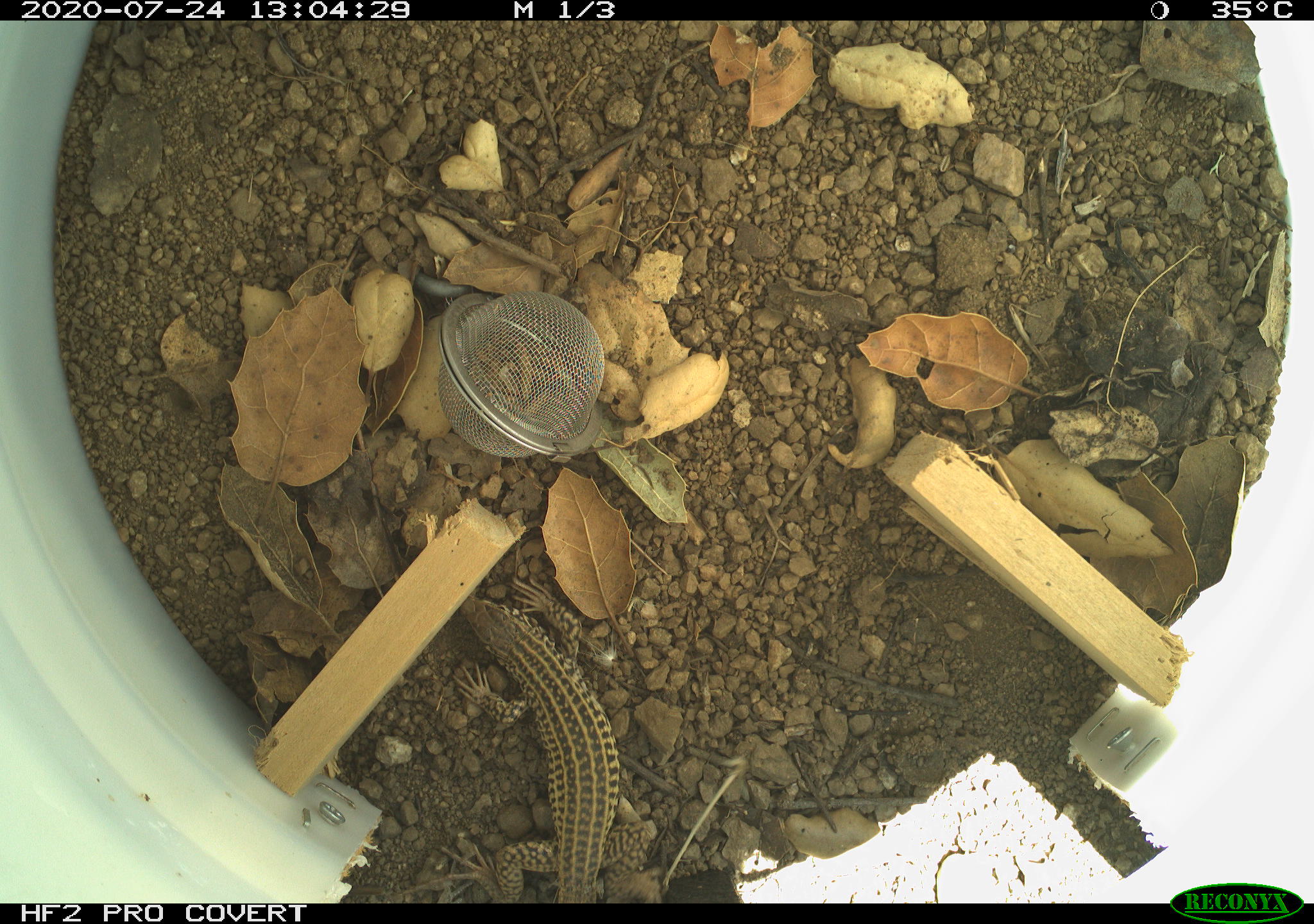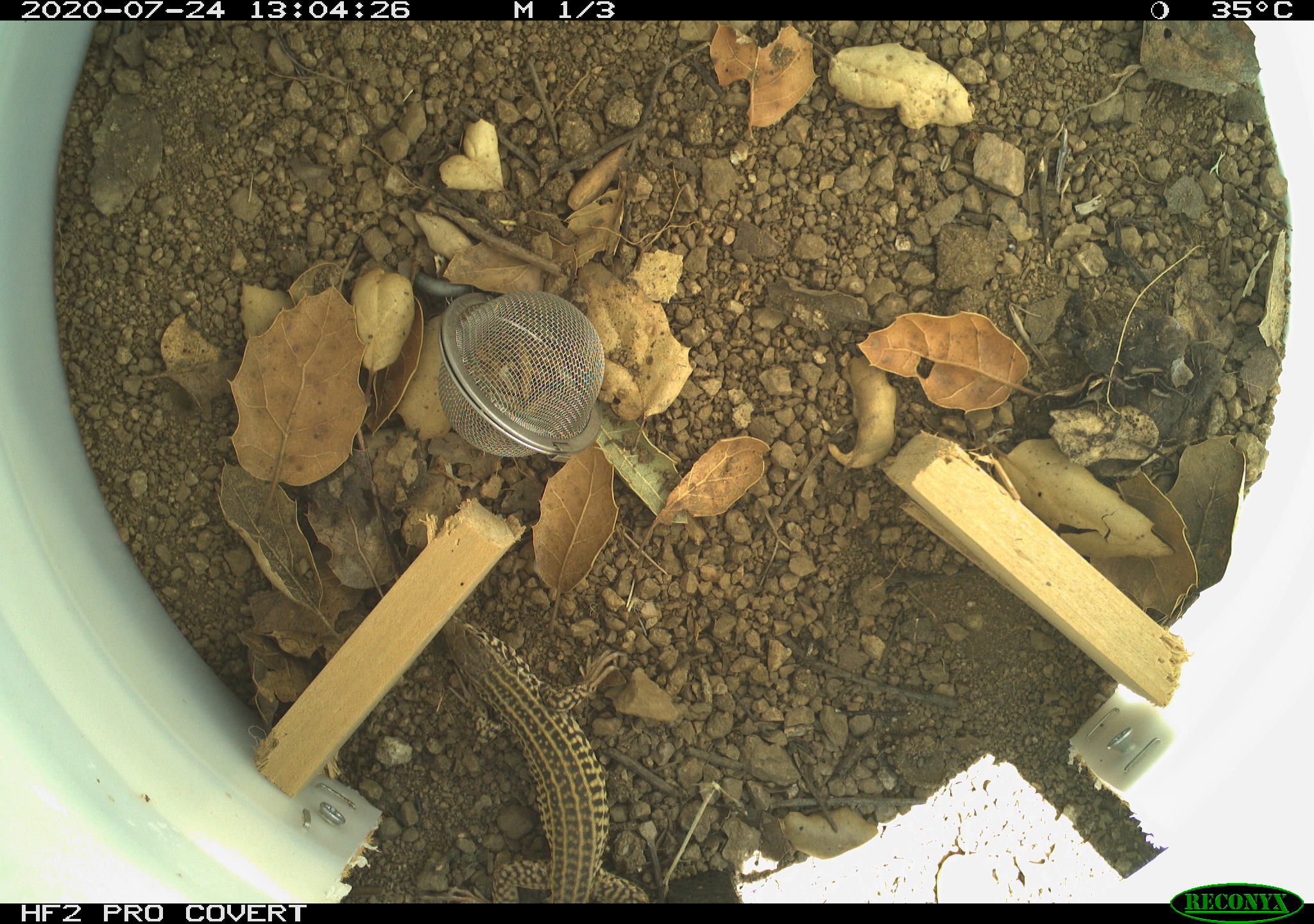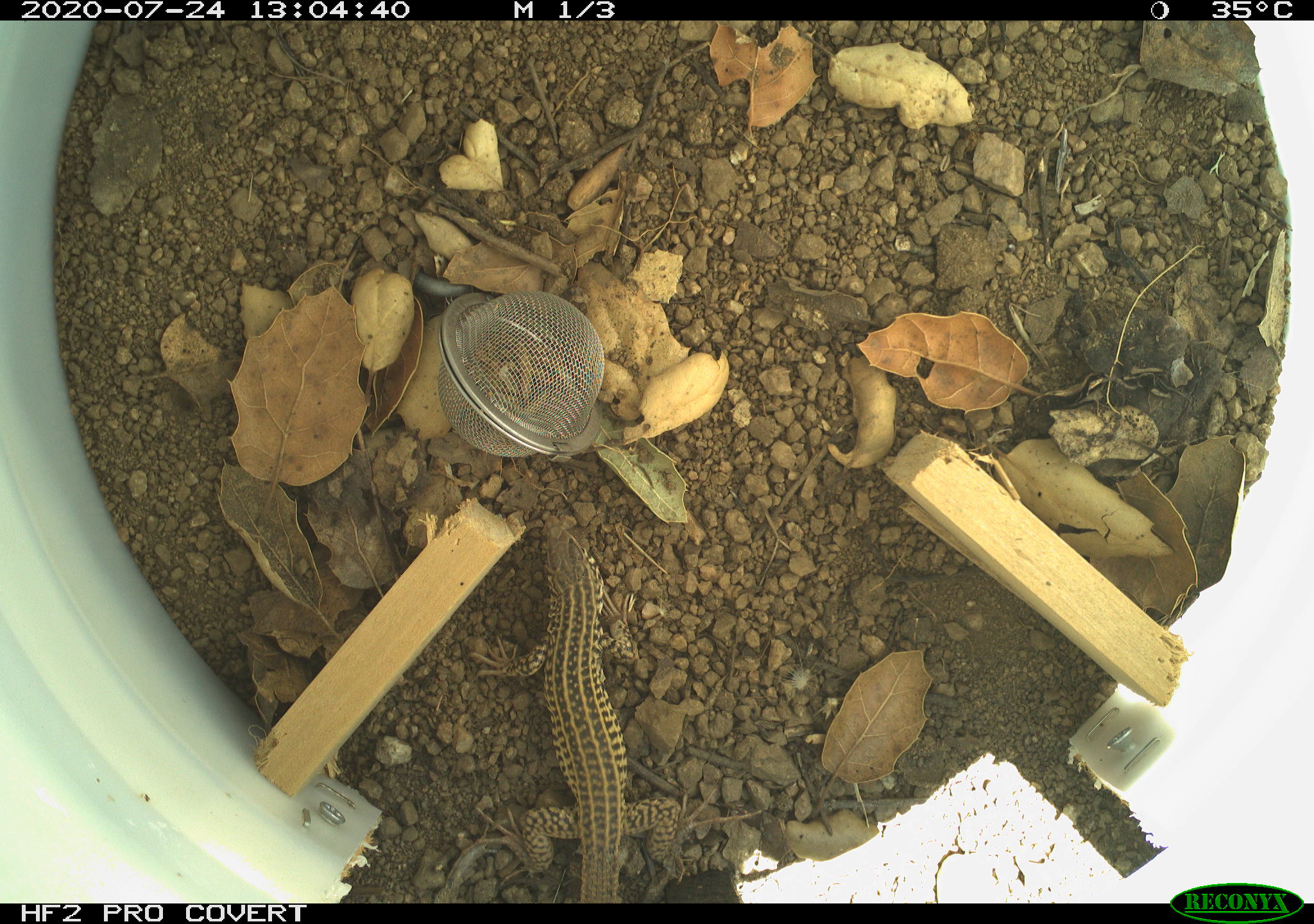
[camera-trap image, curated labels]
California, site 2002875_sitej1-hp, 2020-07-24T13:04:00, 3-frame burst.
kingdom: Animalia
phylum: Chordata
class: Reptilia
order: Squamata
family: Teiidae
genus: Aspidoscelis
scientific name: Aspidoscelis tigris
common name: western whiptail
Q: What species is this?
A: Western whiptail (Aspidoscelis tigris).